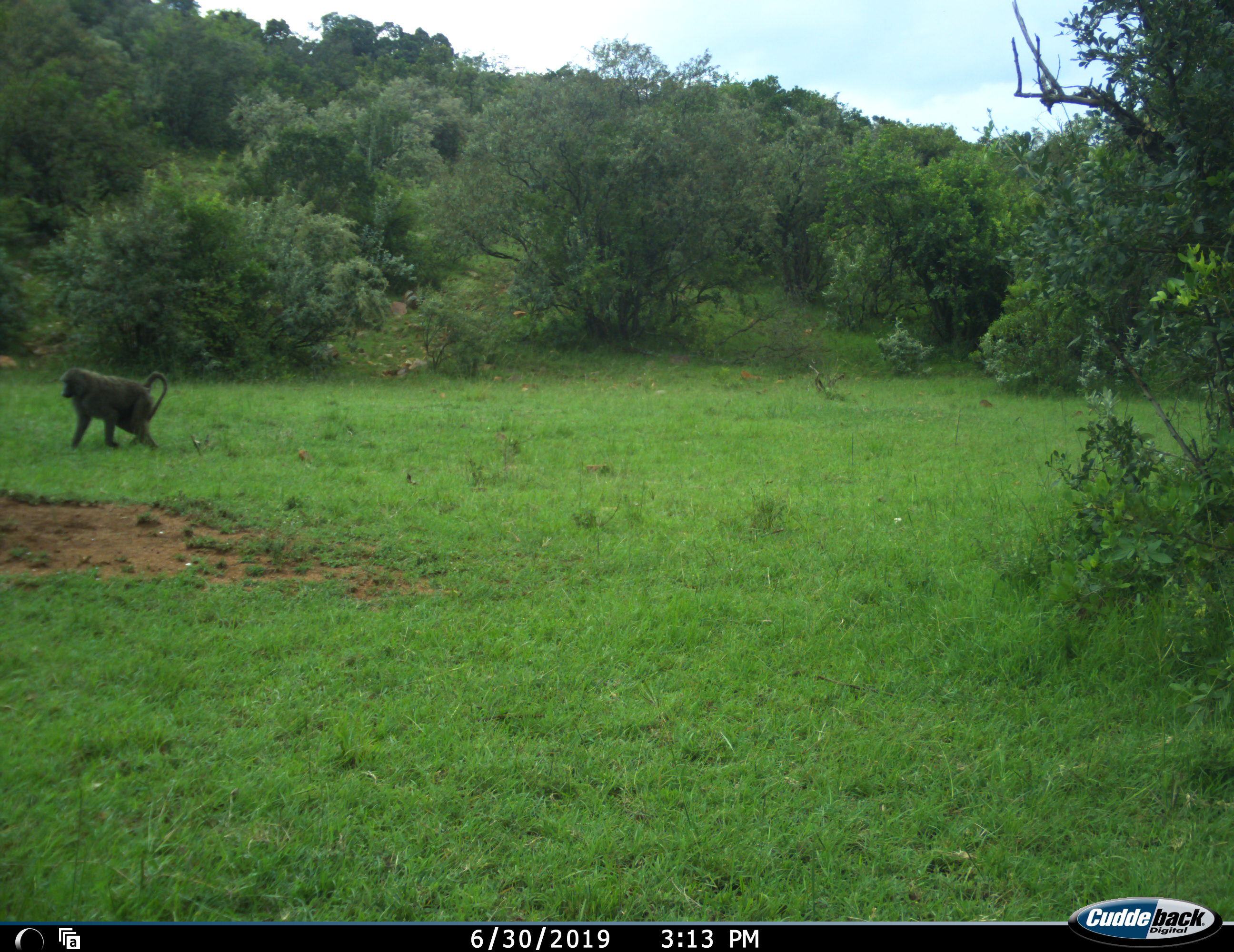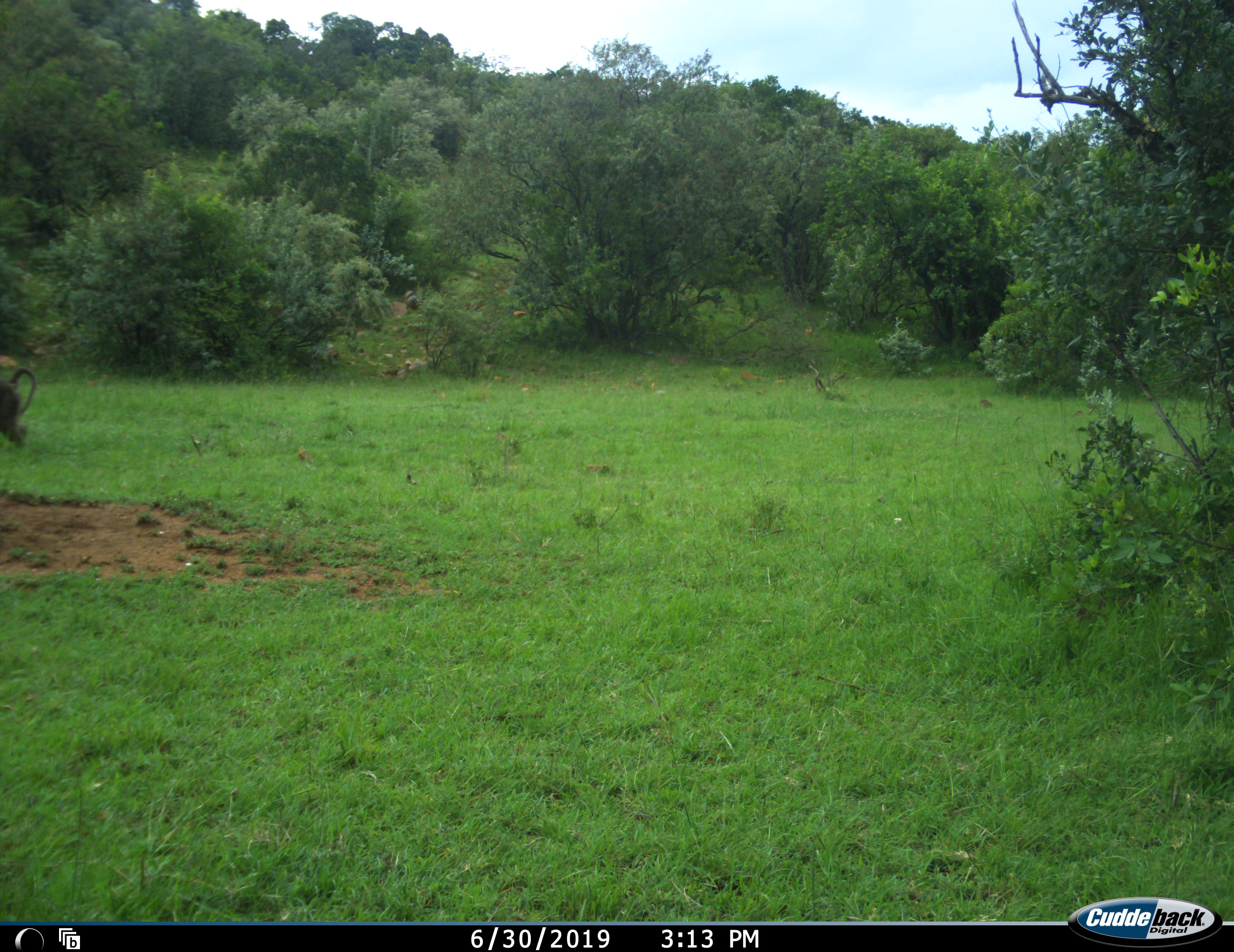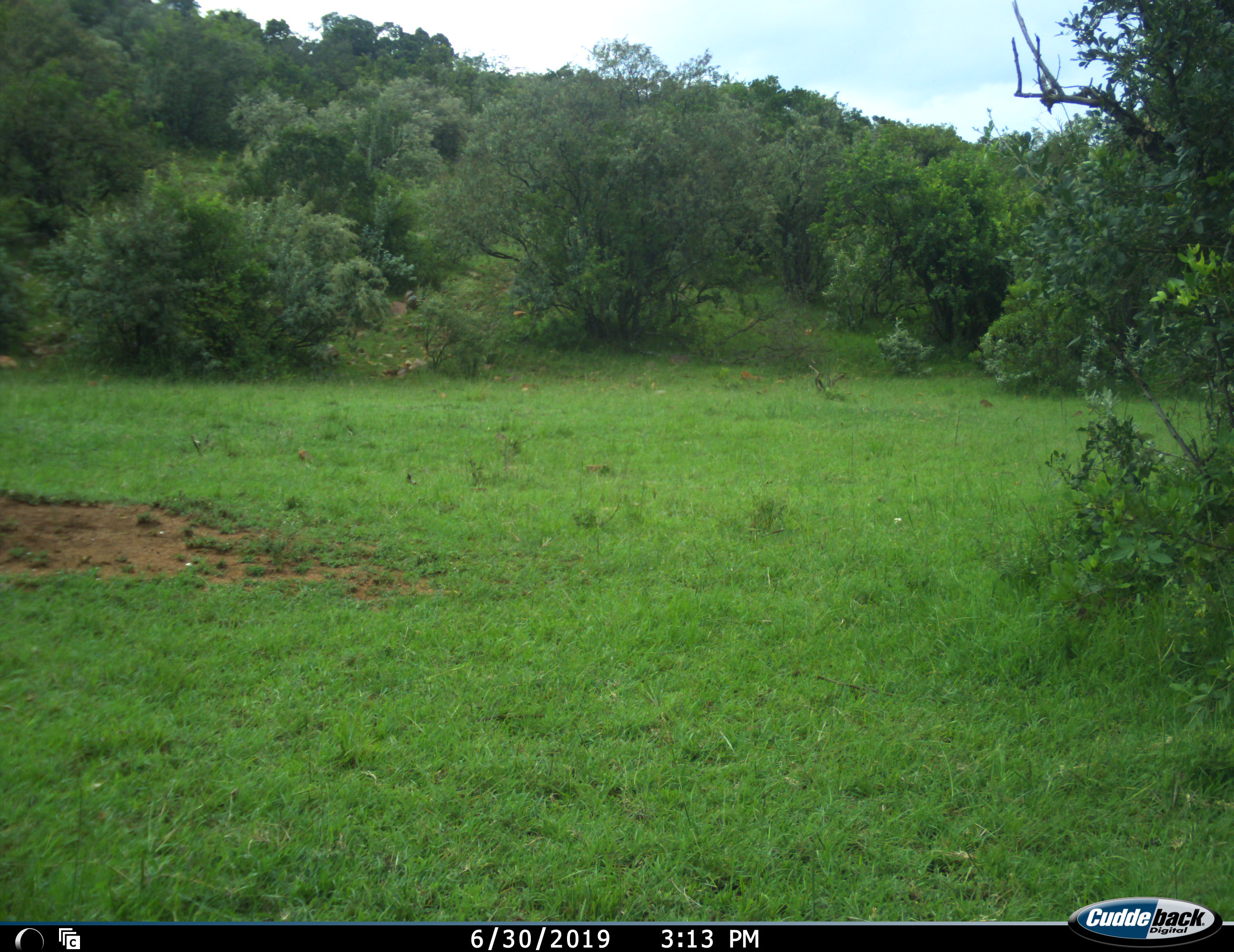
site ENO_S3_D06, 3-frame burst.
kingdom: Animalia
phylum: Chordata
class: Mammalia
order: Primates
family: Cercopithecidae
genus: Papio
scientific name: Papio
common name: baboon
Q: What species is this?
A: Baboon (Papio).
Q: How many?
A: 1.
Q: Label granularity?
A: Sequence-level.